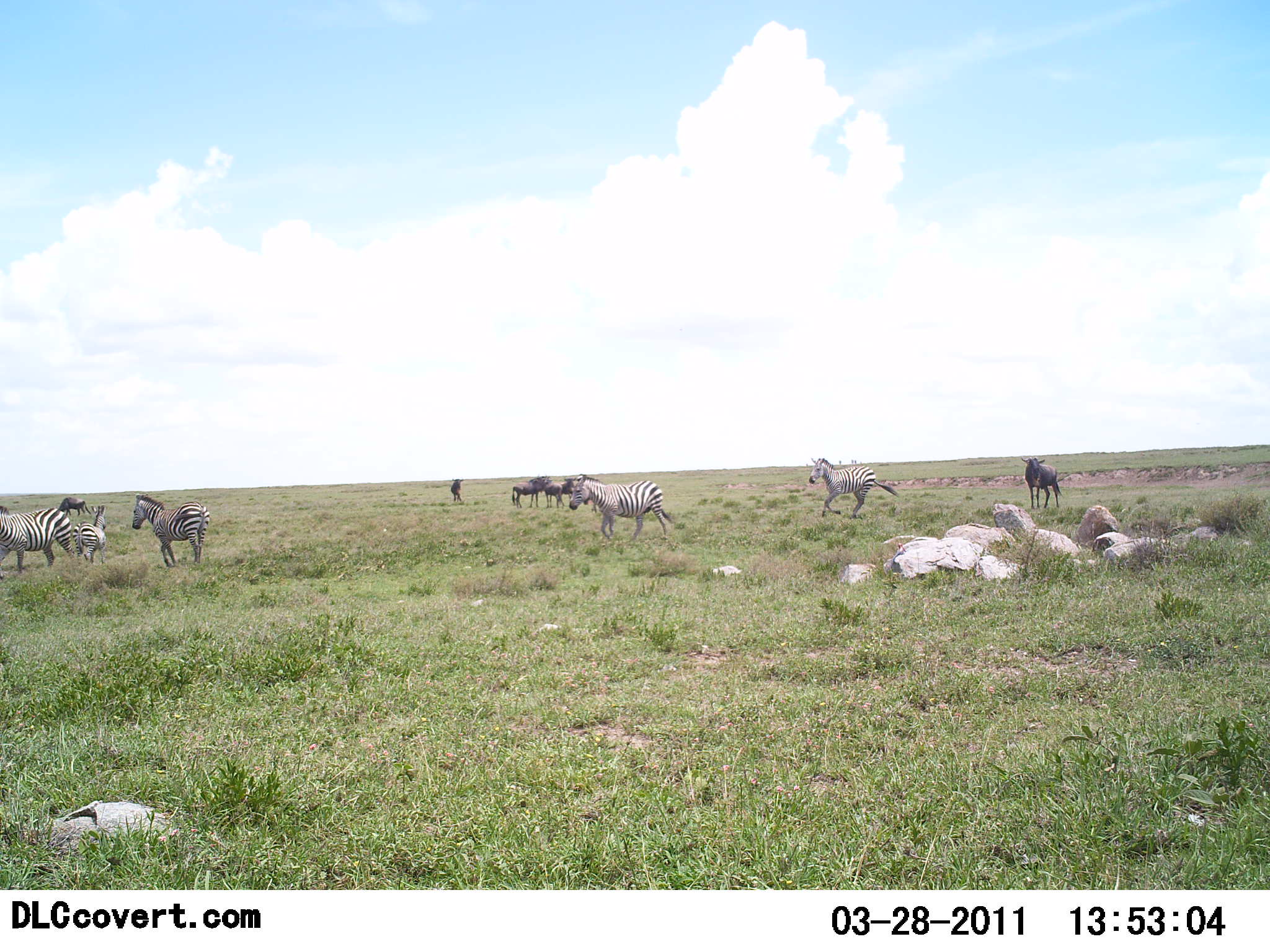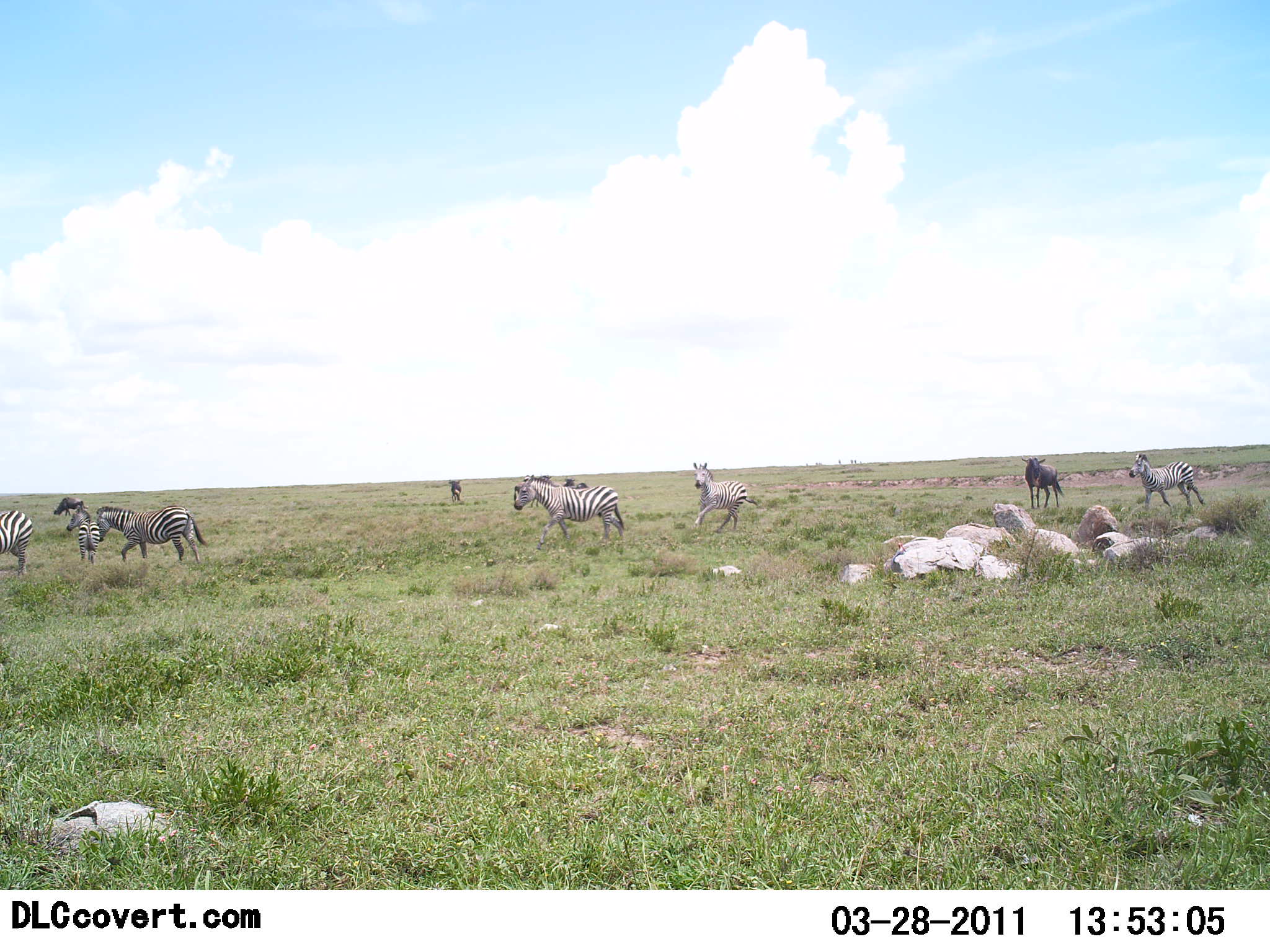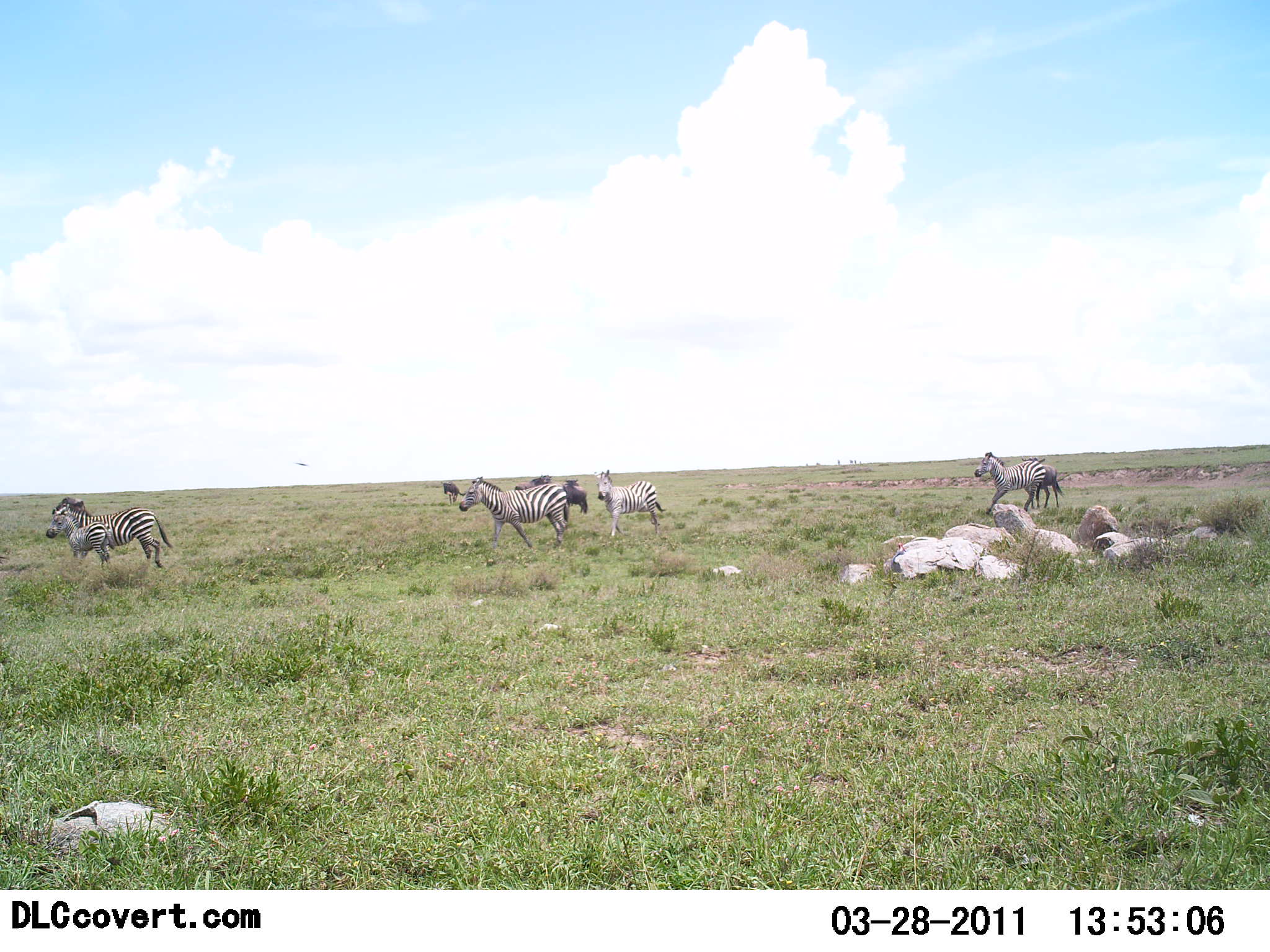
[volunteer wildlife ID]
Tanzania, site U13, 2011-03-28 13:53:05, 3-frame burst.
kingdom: Animalia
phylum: Chordata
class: Mammalia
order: Artiodactyla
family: Bovidae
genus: Connochaetes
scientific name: Connochaetes taurinus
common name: blue wildebeest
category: wildebeest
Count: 5.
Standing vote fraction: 100%.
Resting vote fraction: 0%.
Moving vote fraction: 11%.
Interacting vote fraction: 0%.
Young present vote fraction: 11%.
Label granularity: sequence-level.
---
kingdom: Animalia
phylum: Chordata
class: Mammalia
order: Perissodactyla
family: Equidae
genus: Equus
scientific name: Equus quagga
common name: plains zebra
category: zebra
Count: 6.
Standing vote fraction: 27%.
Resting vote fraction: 0%.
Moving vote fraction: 100%.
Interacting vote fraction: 7%.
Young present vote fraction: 0%.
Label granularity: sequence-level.